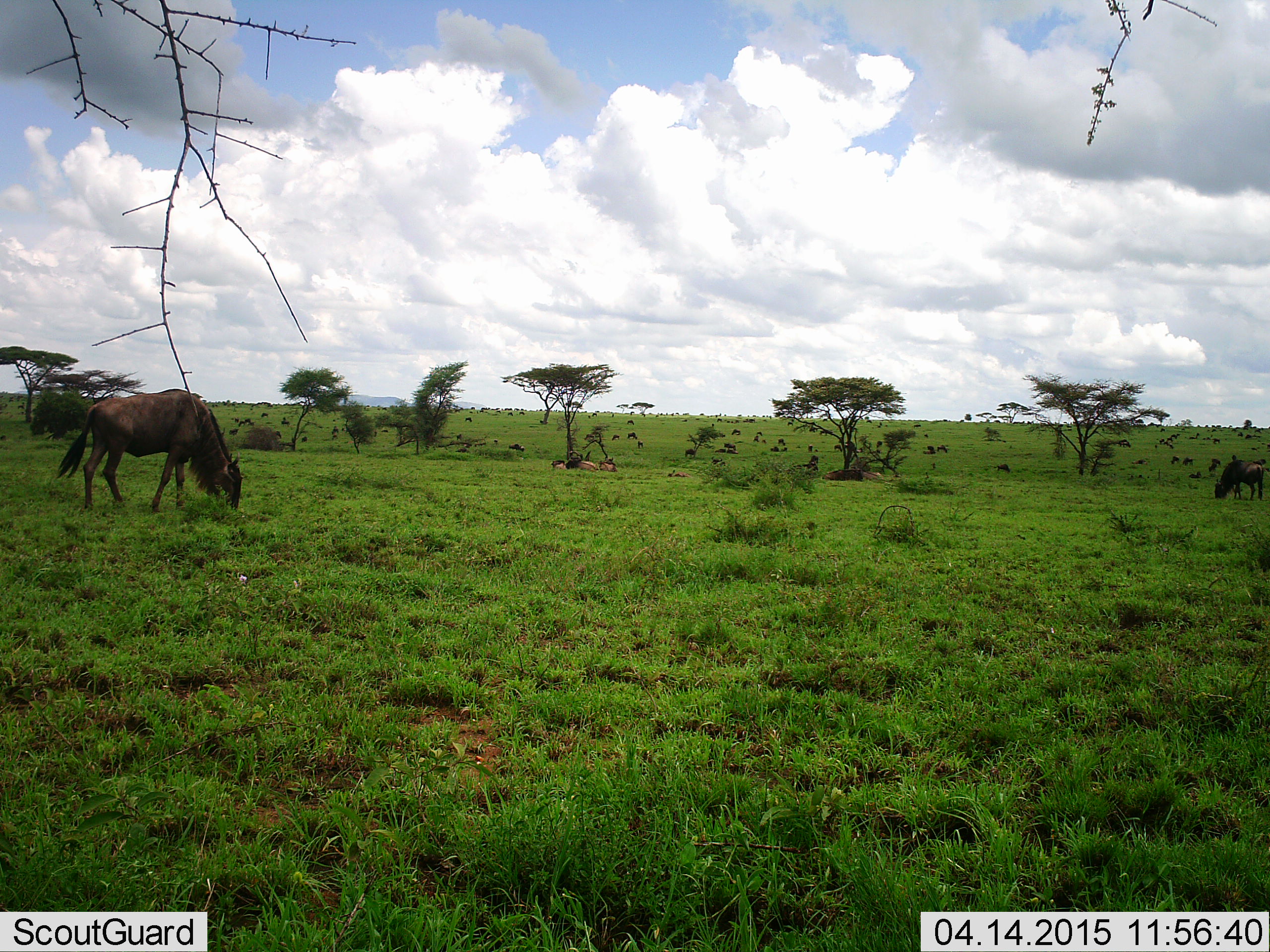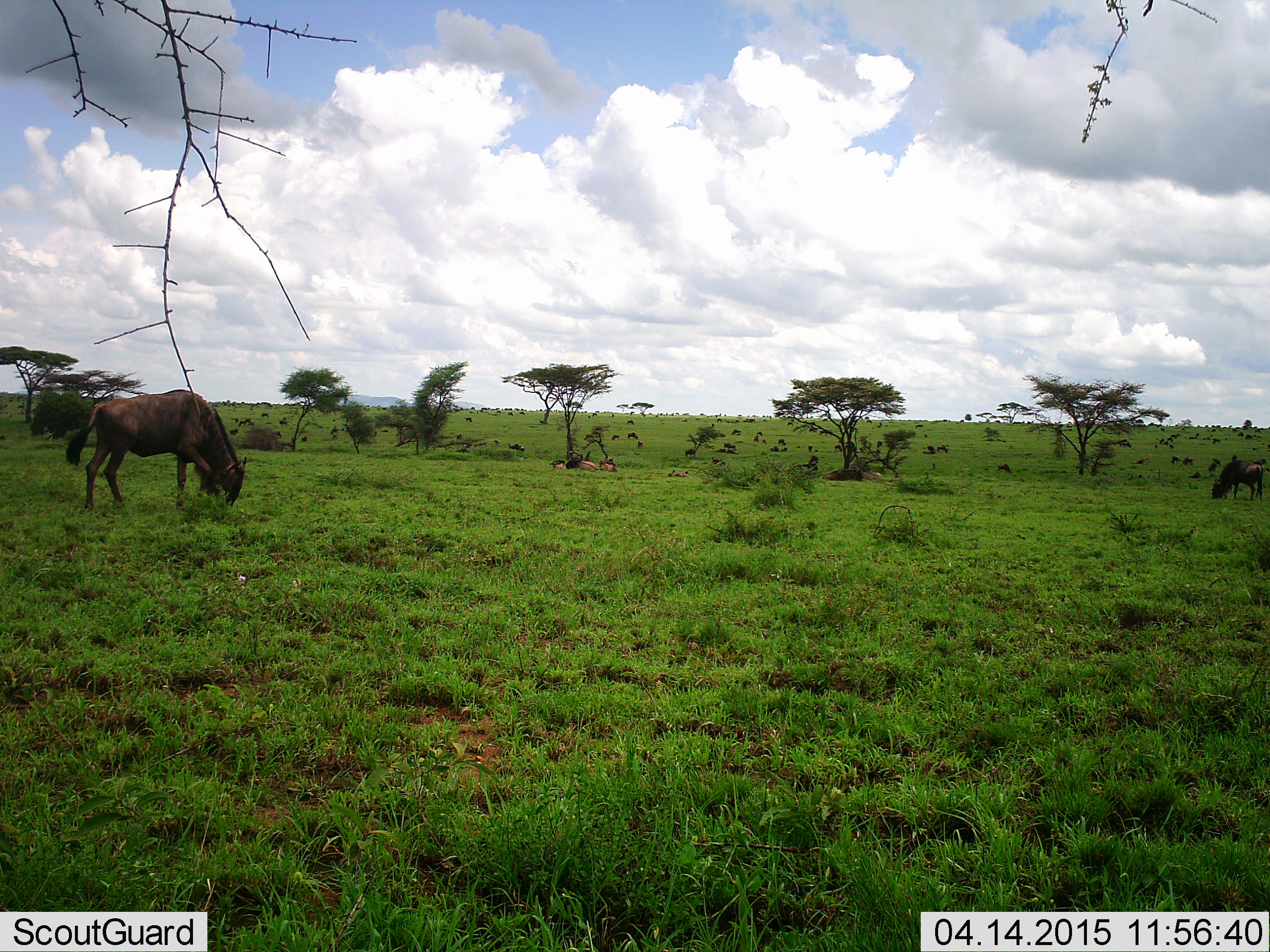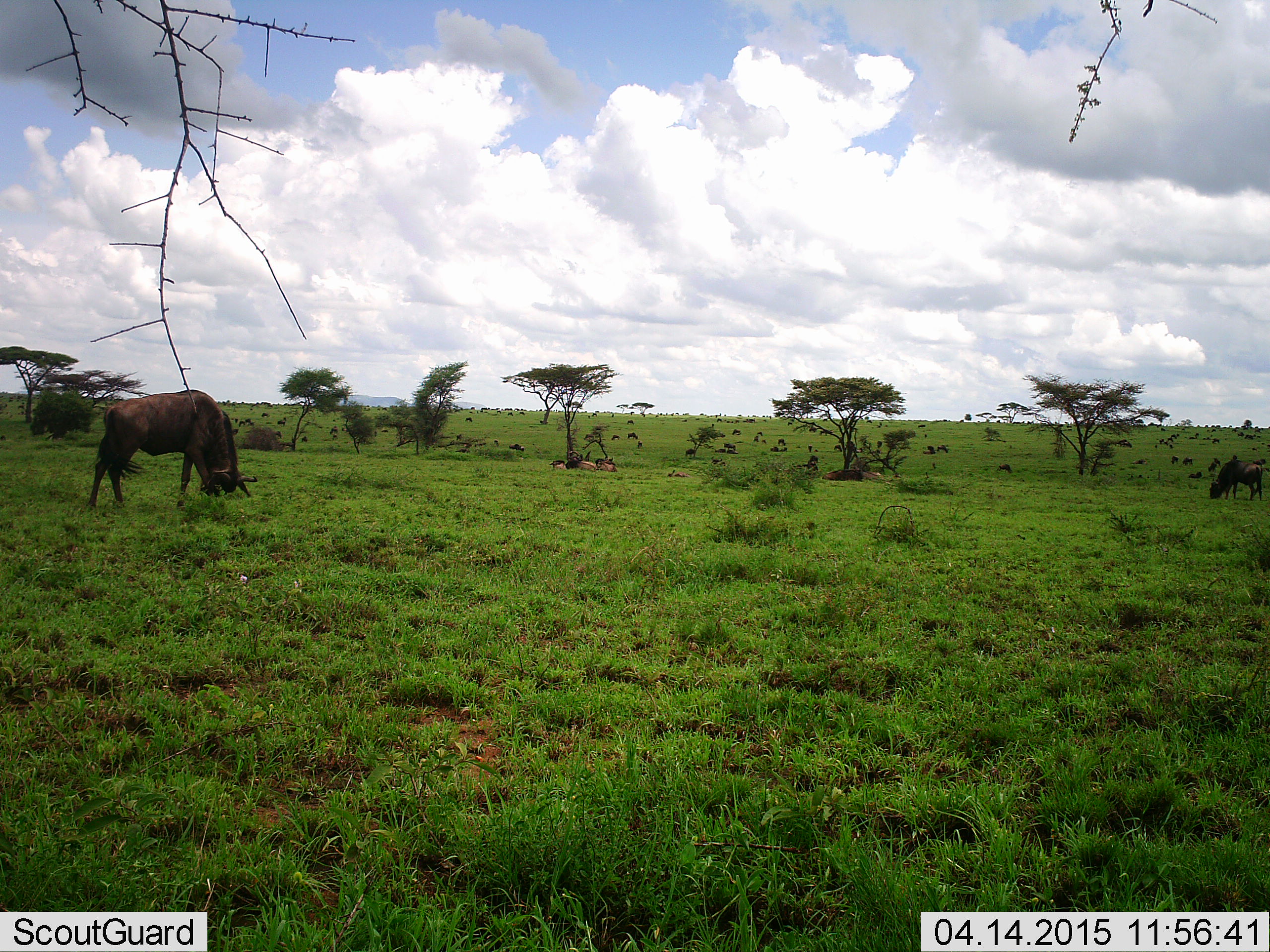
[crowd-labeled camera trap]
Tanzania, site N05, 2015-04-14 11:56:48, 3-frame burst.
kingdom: Animalia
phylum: Chordata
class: Mammalia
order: Artiodactyla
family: Bovidae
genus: Connochaetes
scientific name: Connochaetes taurinus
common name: blue wildebeest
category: wildebeest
Wildebeest (blue wildebeest) (Connochaetes taurinus), count 11-50. Behavior (volunteer vote fractions): standing 45%, resting 45%, moving 18%, interacting 0%. Young present (vote fraction): 0%. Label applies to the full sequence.